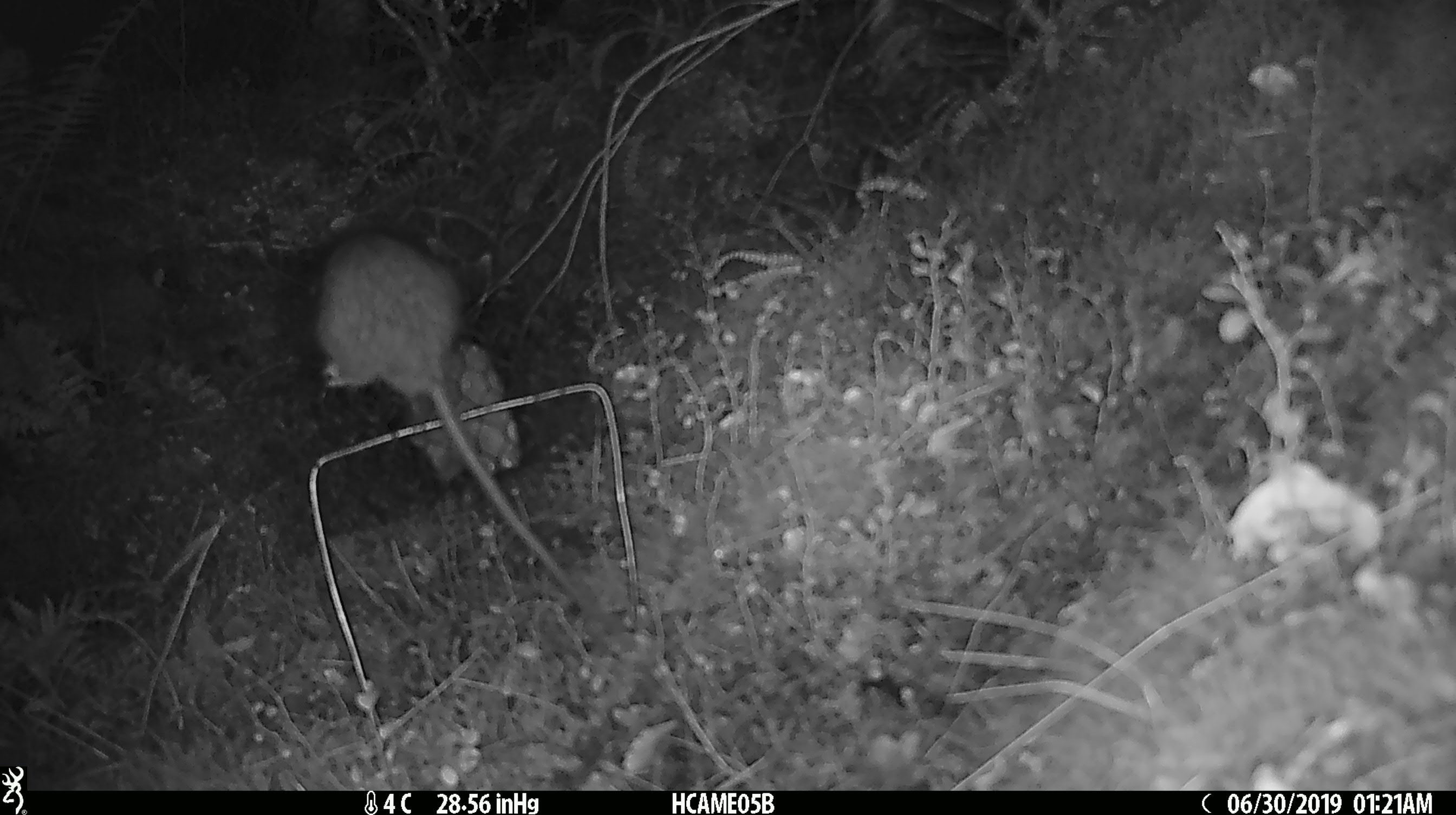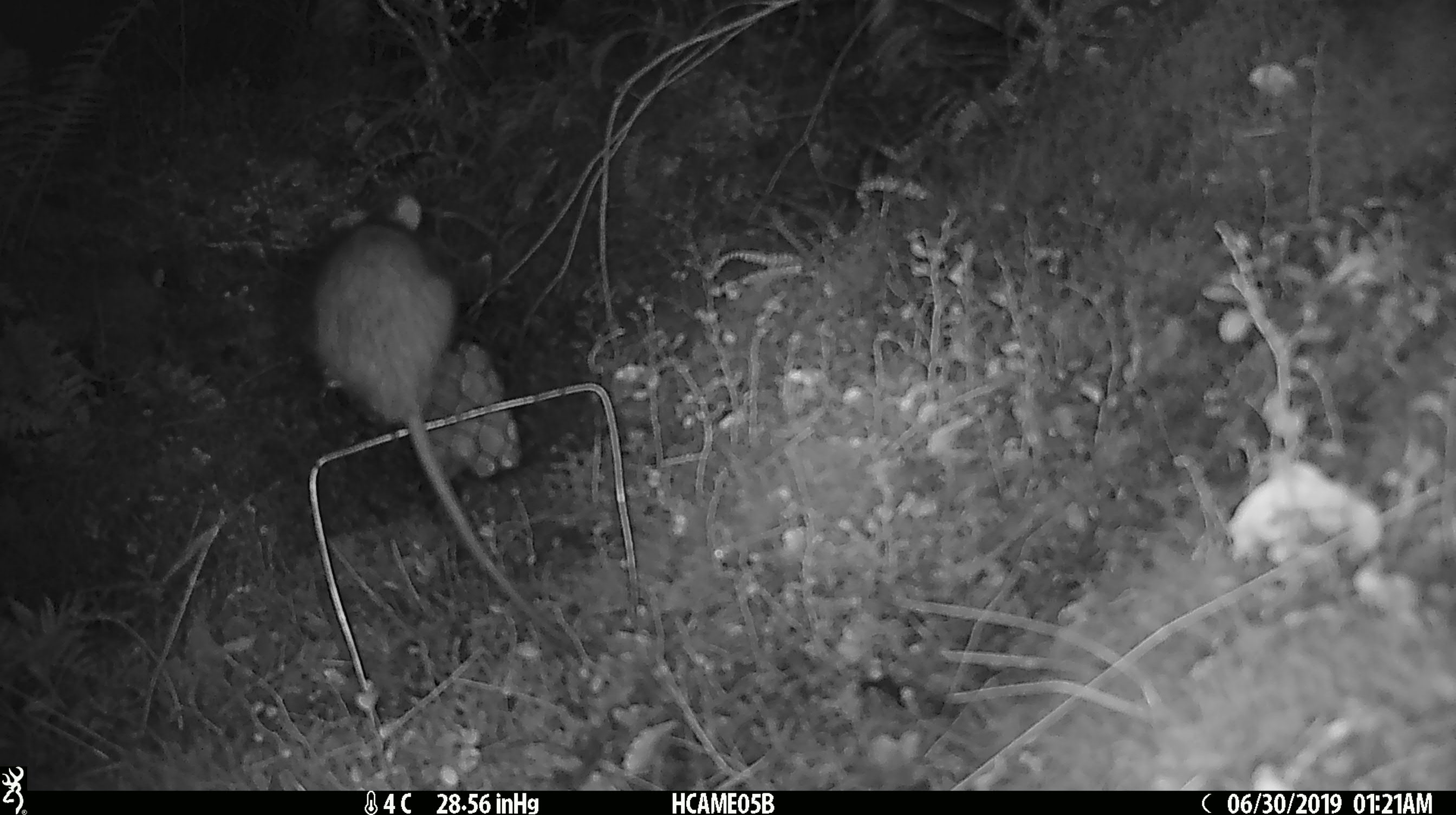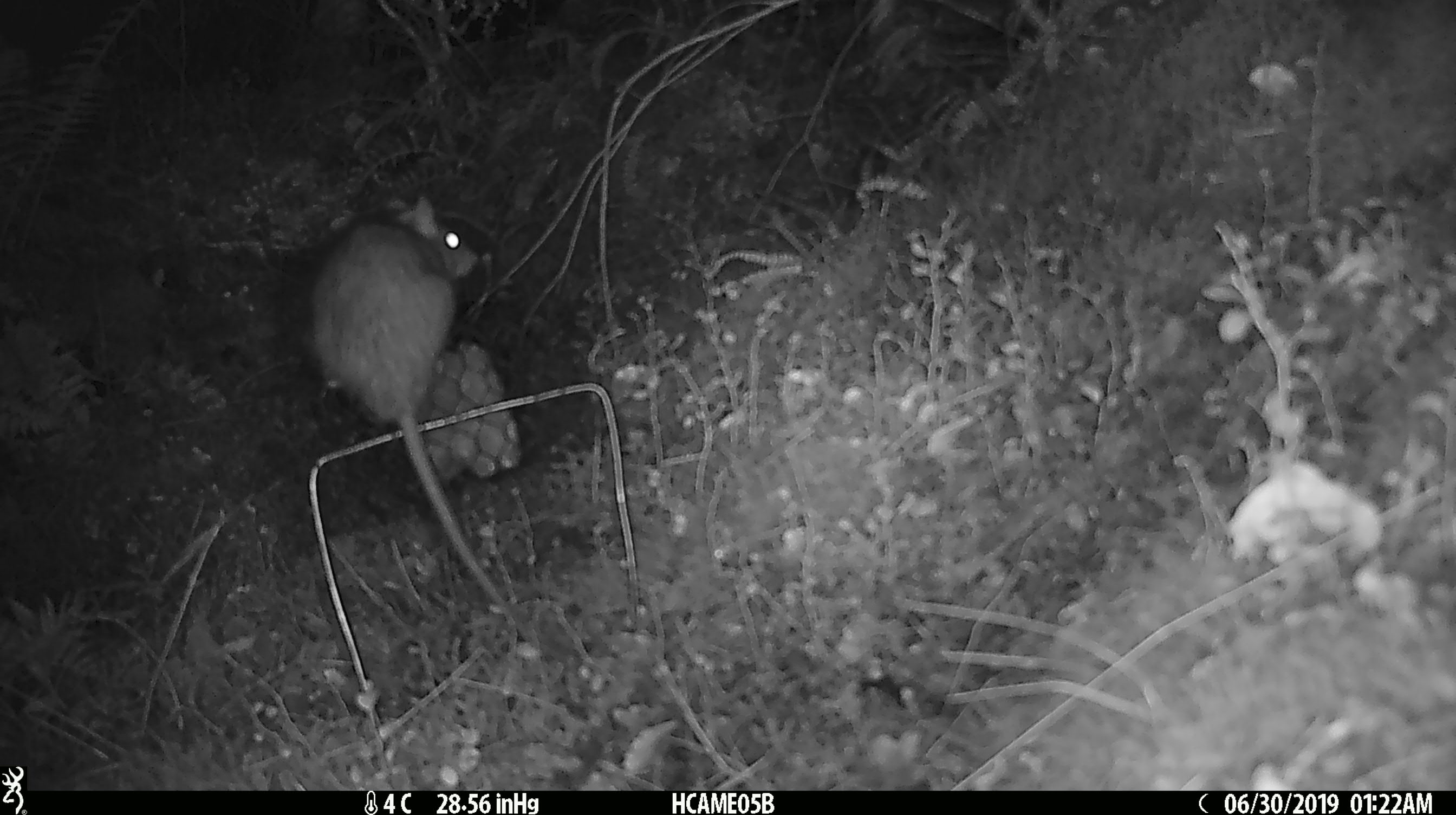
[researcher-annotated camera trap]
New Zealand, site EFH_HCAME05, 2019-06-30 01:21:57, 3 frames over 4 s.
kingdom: Animalia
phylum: Chordata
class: Mammalia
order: Rodentia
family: Muridae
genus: Rattus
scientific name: Rattus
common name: rat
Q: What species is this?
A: Rat (Rattus).